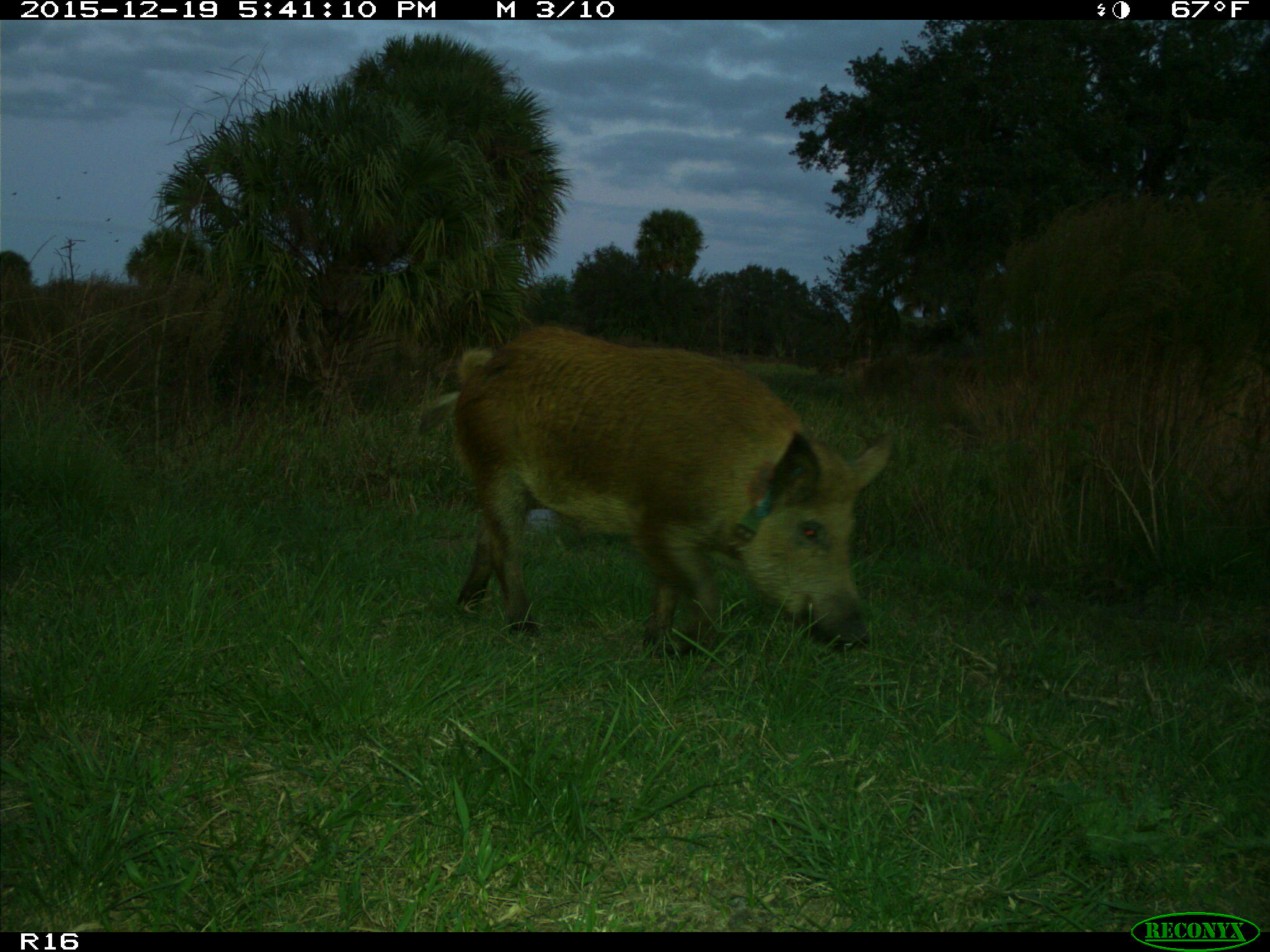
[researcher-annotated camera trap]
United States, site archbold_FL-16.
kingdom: Animalia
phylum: Chordata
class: Mammalia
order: Artiodactyla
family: Suidae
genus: Sus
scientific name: Sus scrofa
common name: wild boar